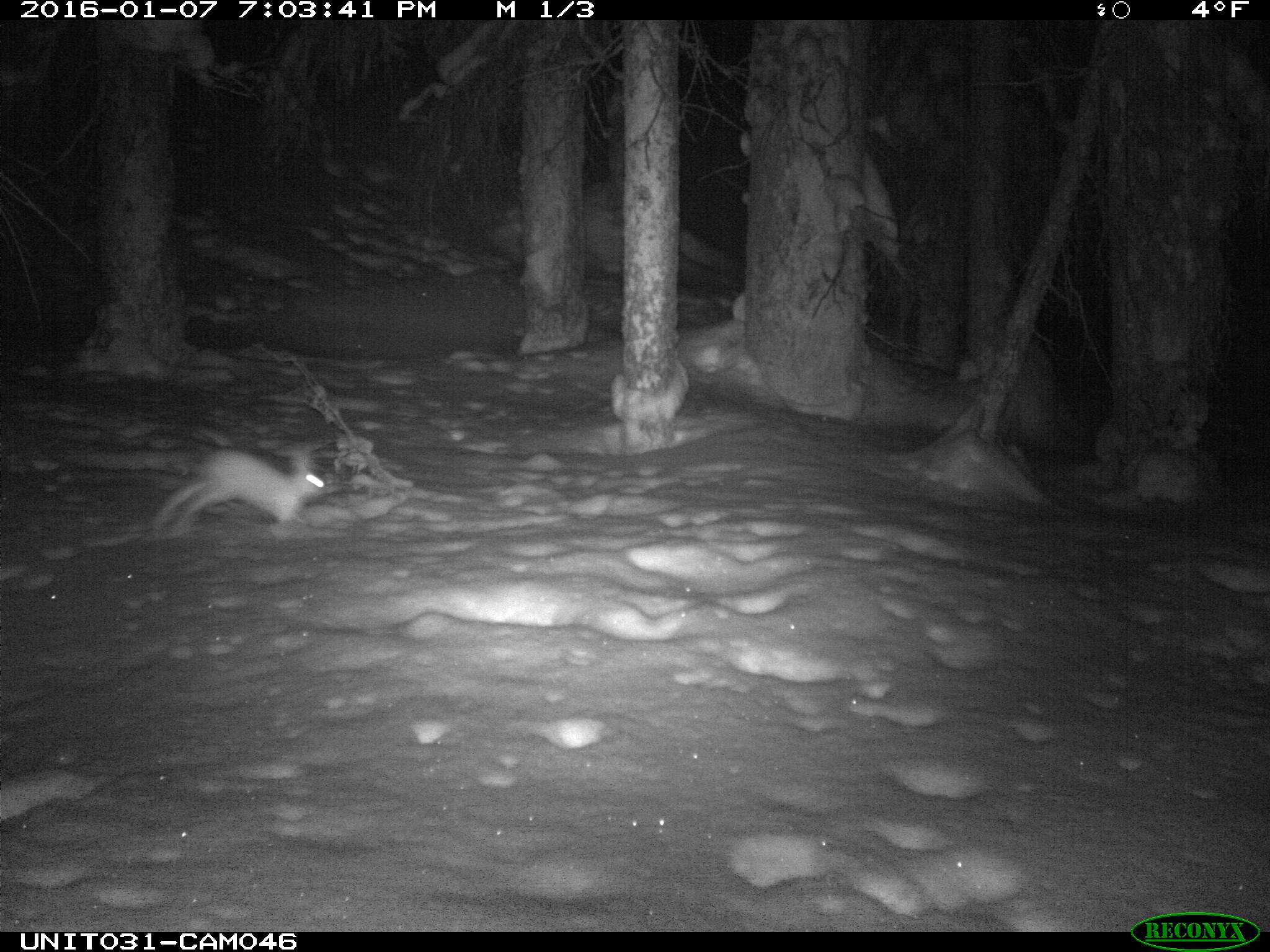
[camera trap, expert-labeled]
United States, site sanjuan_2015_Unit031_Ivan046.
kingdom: Animalia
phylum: Chordata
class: Mammalia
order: Lagomorpha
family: Leporidae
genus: Lepus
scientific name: Lepus americanus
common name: snowshoe hare